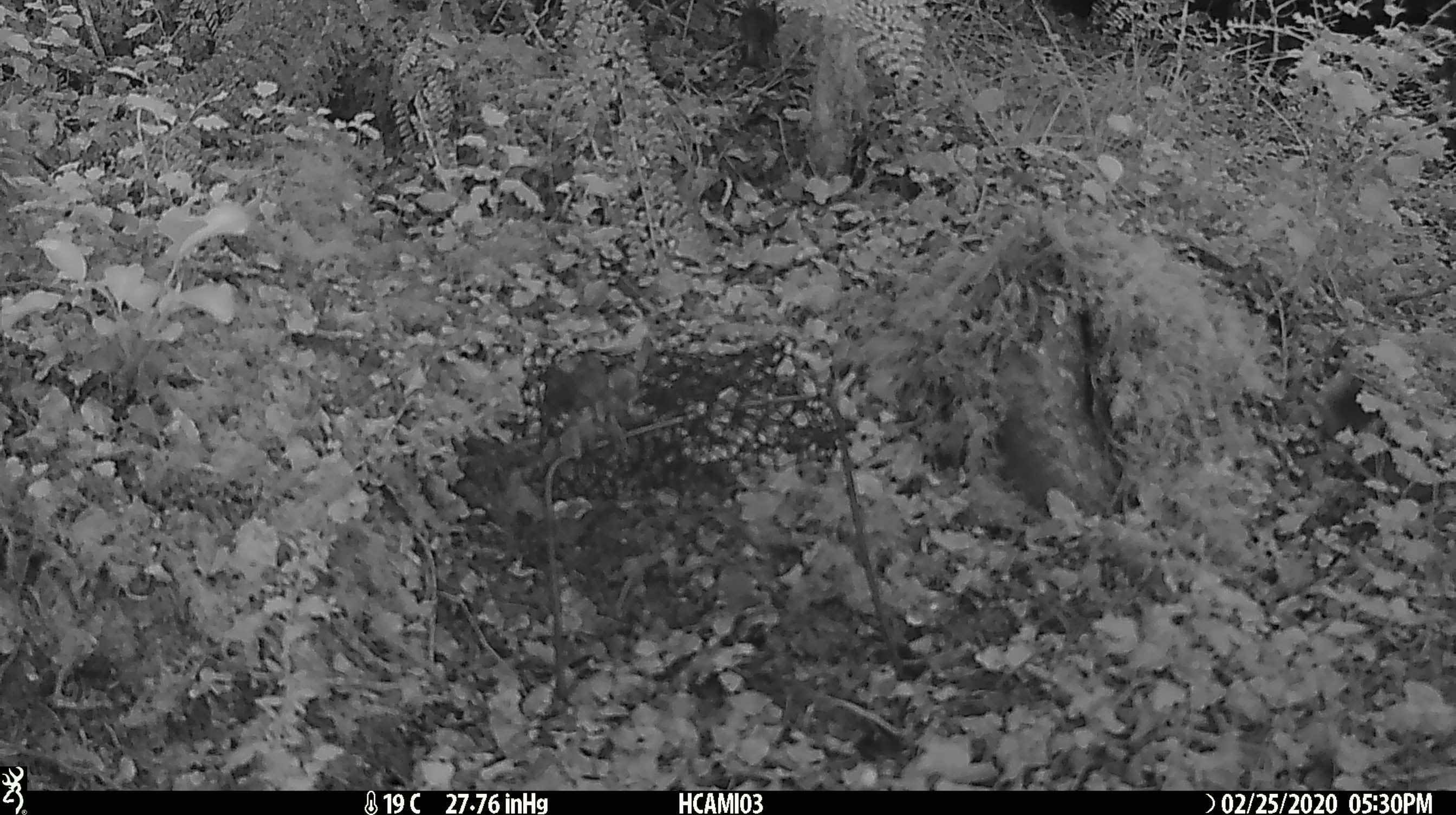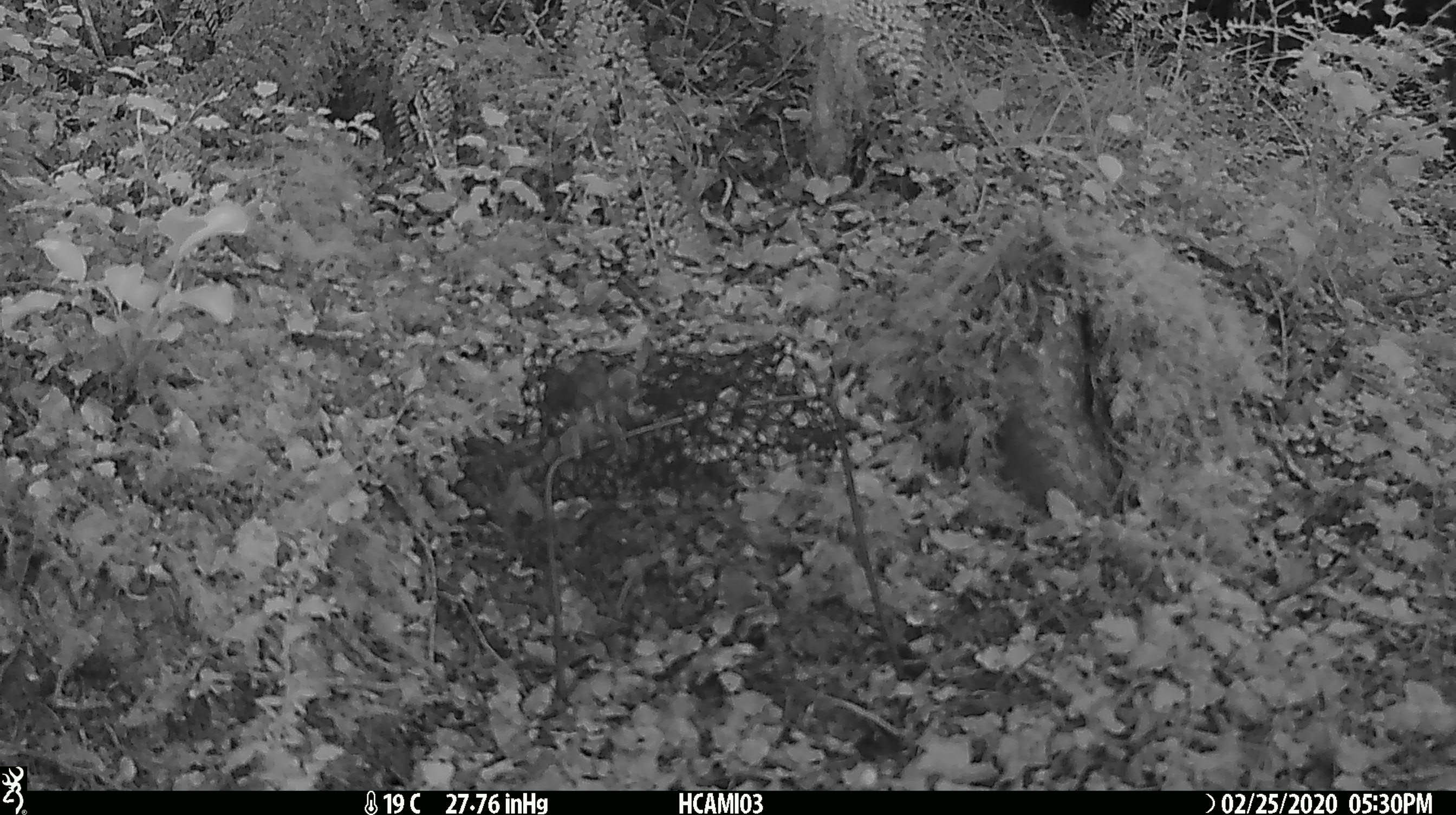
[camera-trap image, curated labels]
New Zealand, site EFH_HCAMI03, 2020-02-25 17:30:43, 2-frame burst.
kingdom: Animalia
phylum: Chordata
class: Mammalia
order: Rodentia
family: Muridae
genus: Mus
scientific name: Mus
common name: mouse